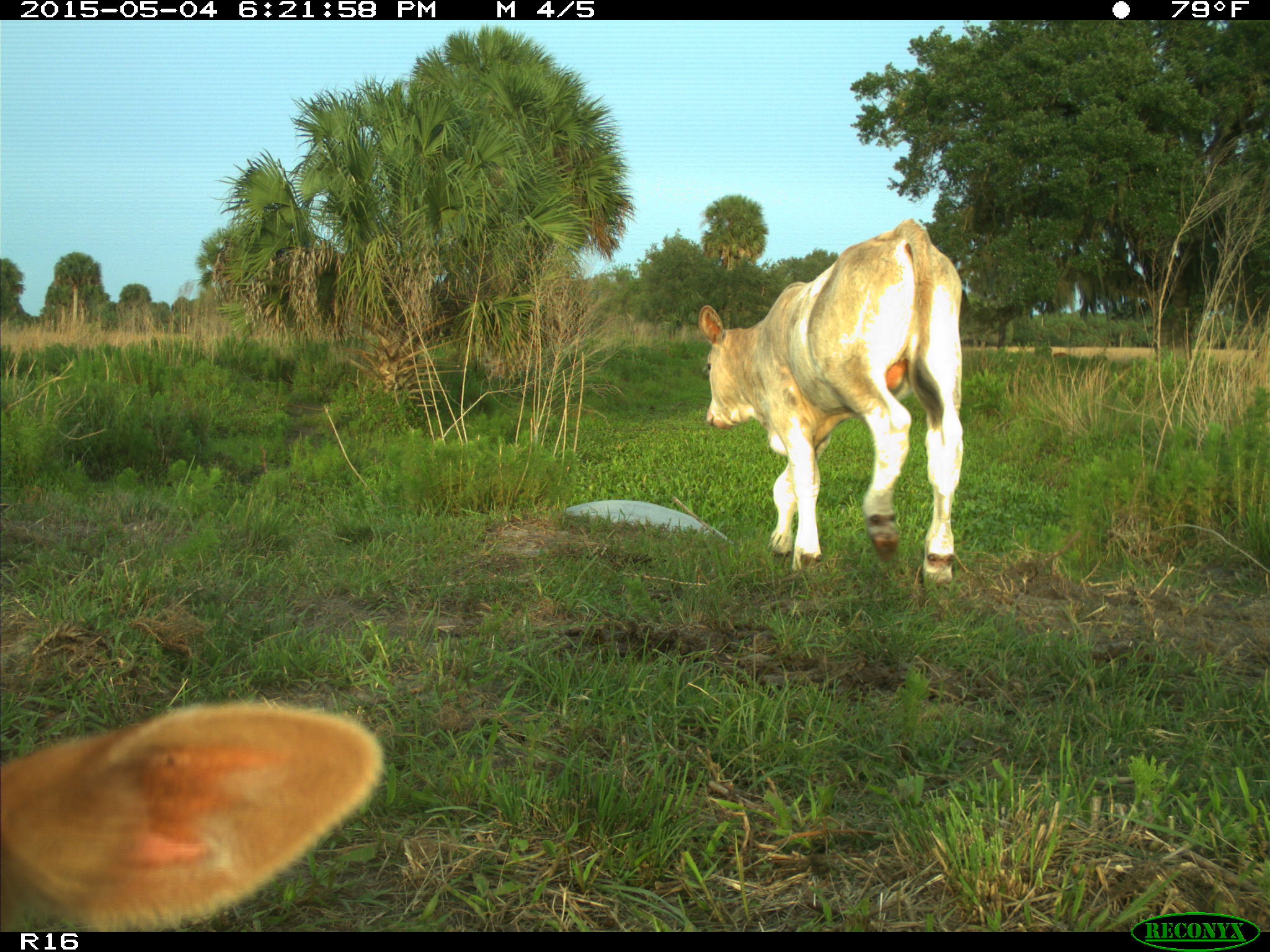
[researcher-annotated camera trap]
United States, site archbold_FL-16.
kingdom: Animalia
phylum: Chordata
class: Mammalia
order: Artiodactyla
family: Bovidae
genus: Bos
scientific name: Bos taurus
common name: domestic cow